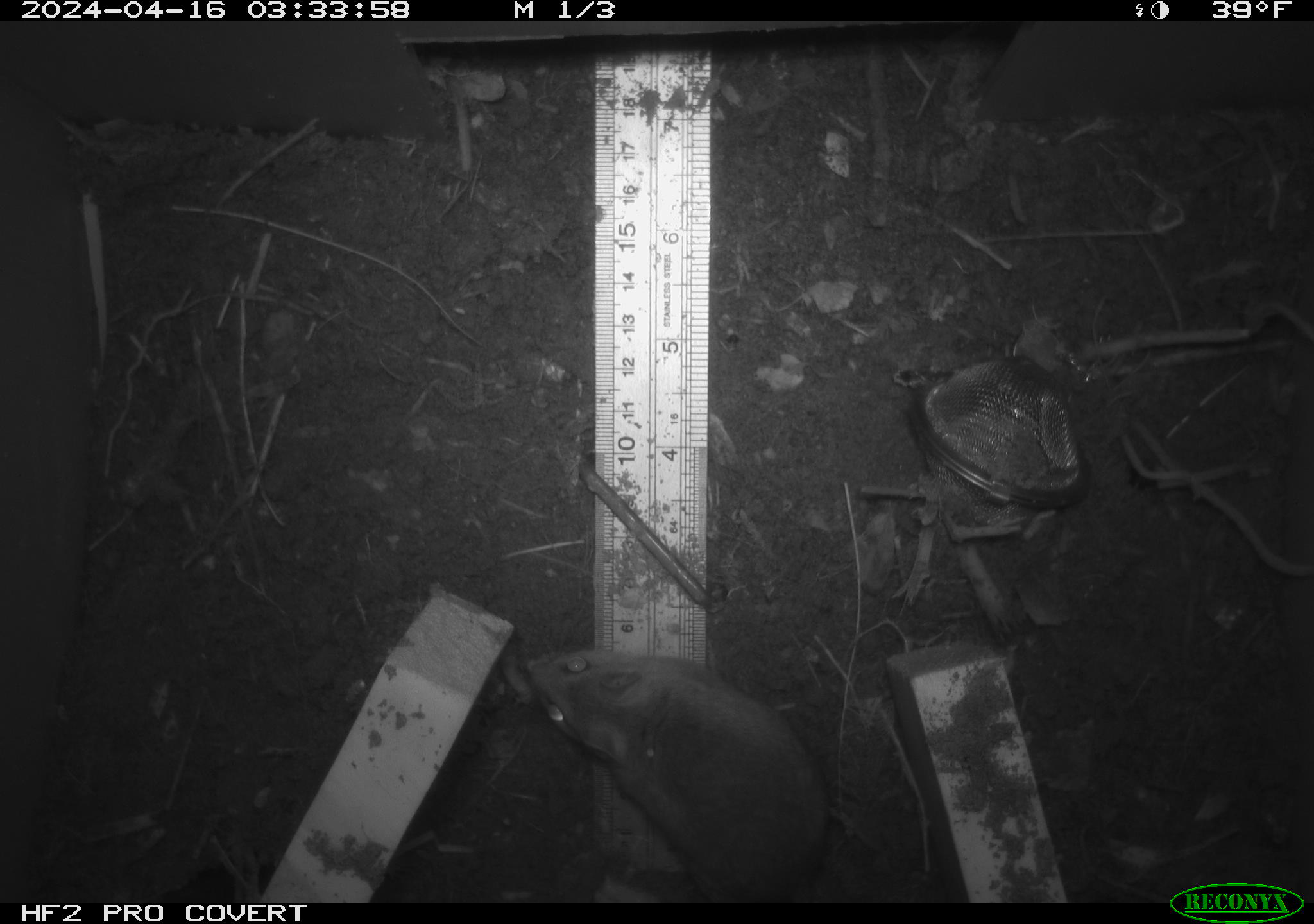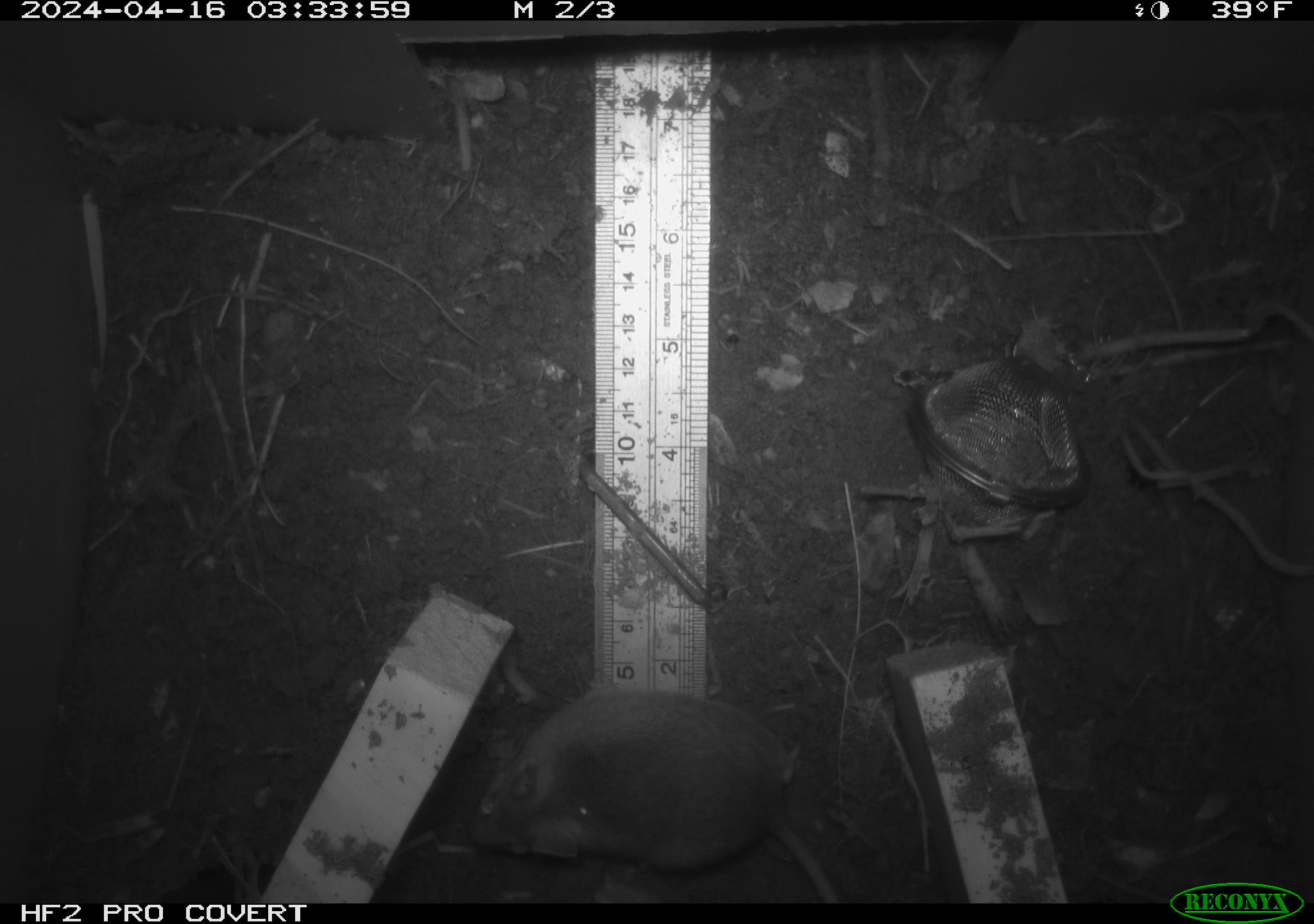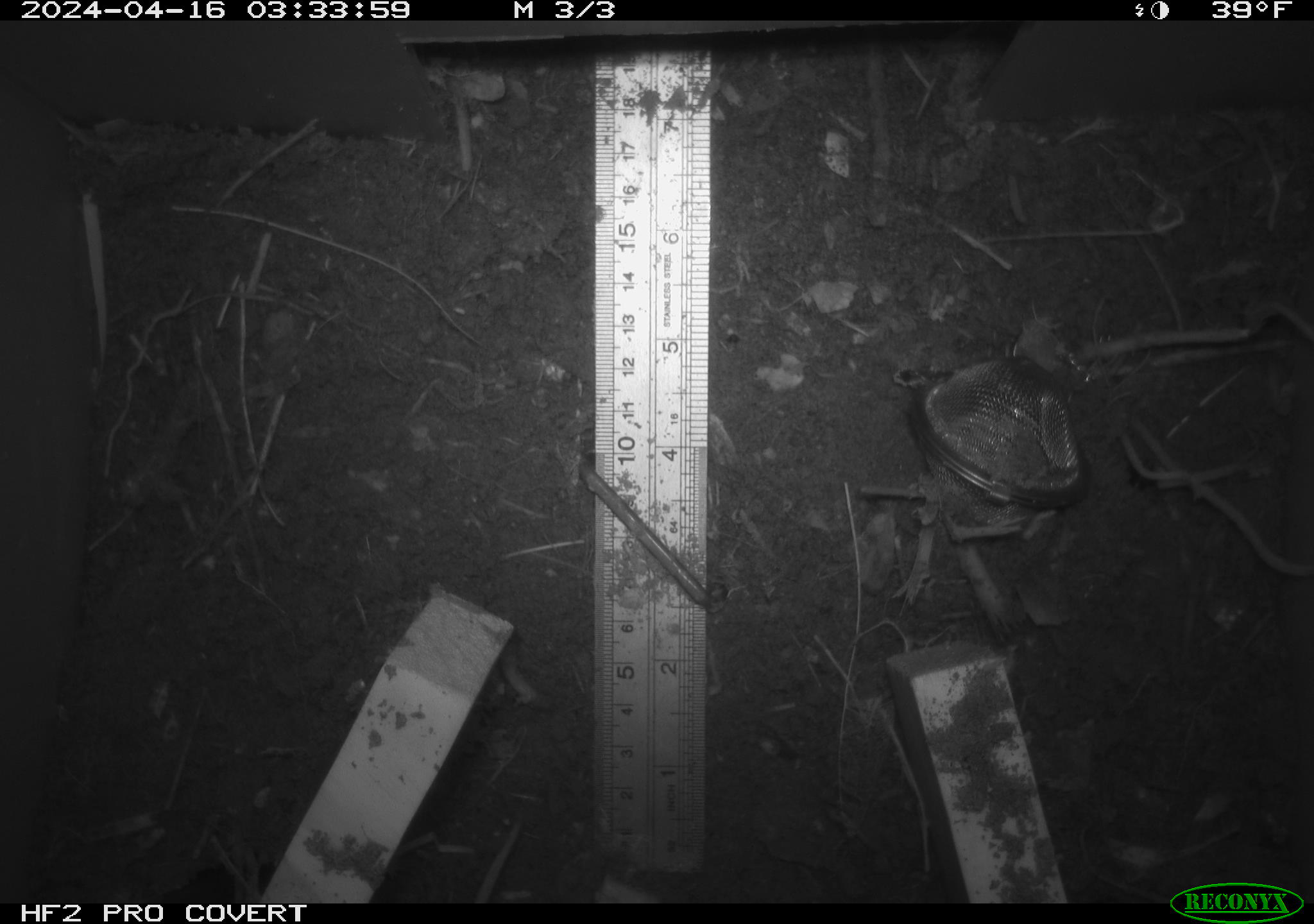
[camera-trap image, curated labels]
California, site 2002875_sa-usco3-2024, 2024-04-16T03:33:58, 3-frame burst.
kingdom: Animalia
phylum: Chordata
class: Mammalia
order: Rodentia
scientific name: Rodentia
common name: mouse species